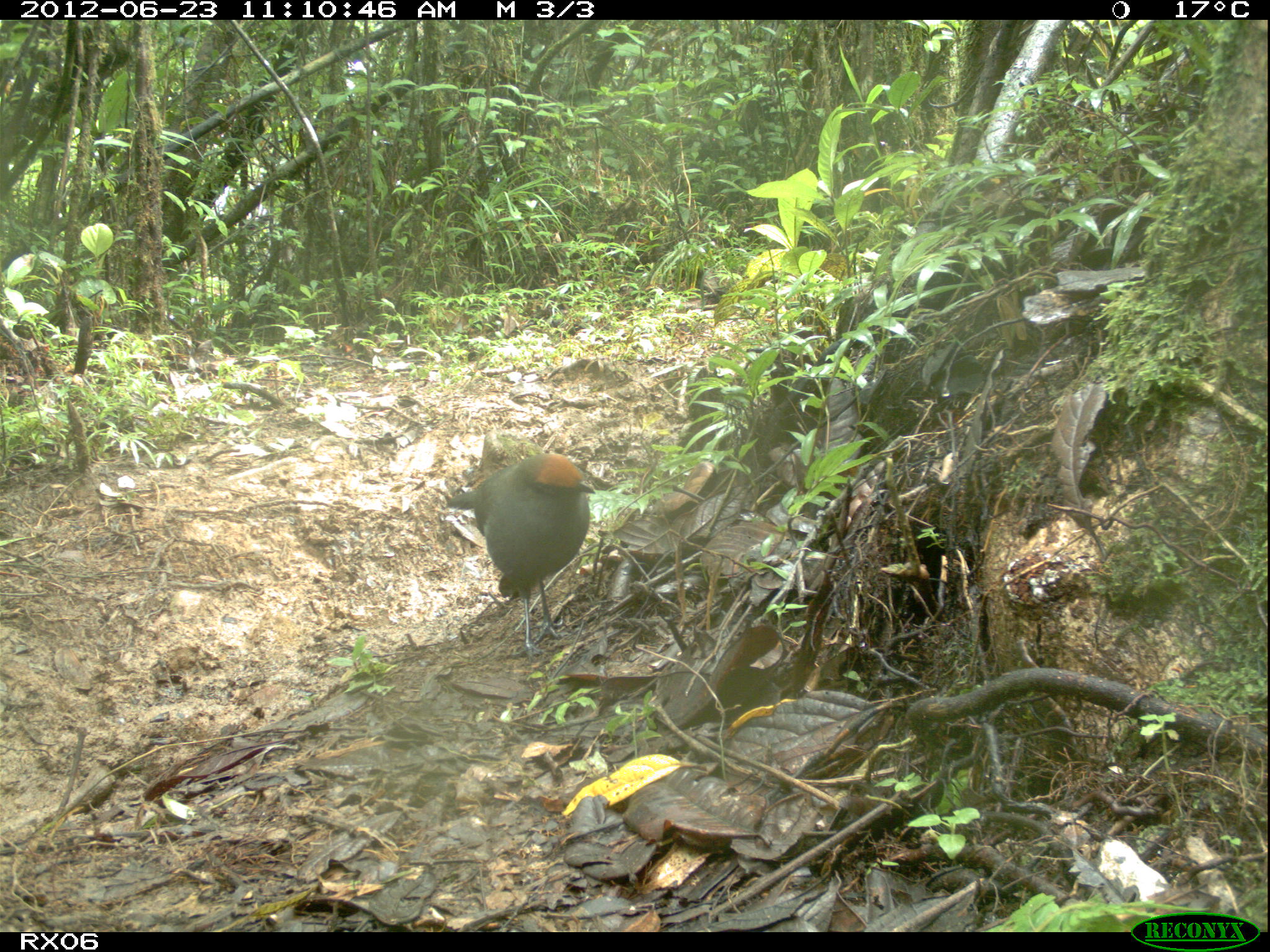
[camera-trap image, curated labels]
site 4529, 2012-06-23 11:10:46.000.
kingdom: Animalia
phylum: Chordata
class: Aves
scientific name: Aves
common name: bird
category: unknown bird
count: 1